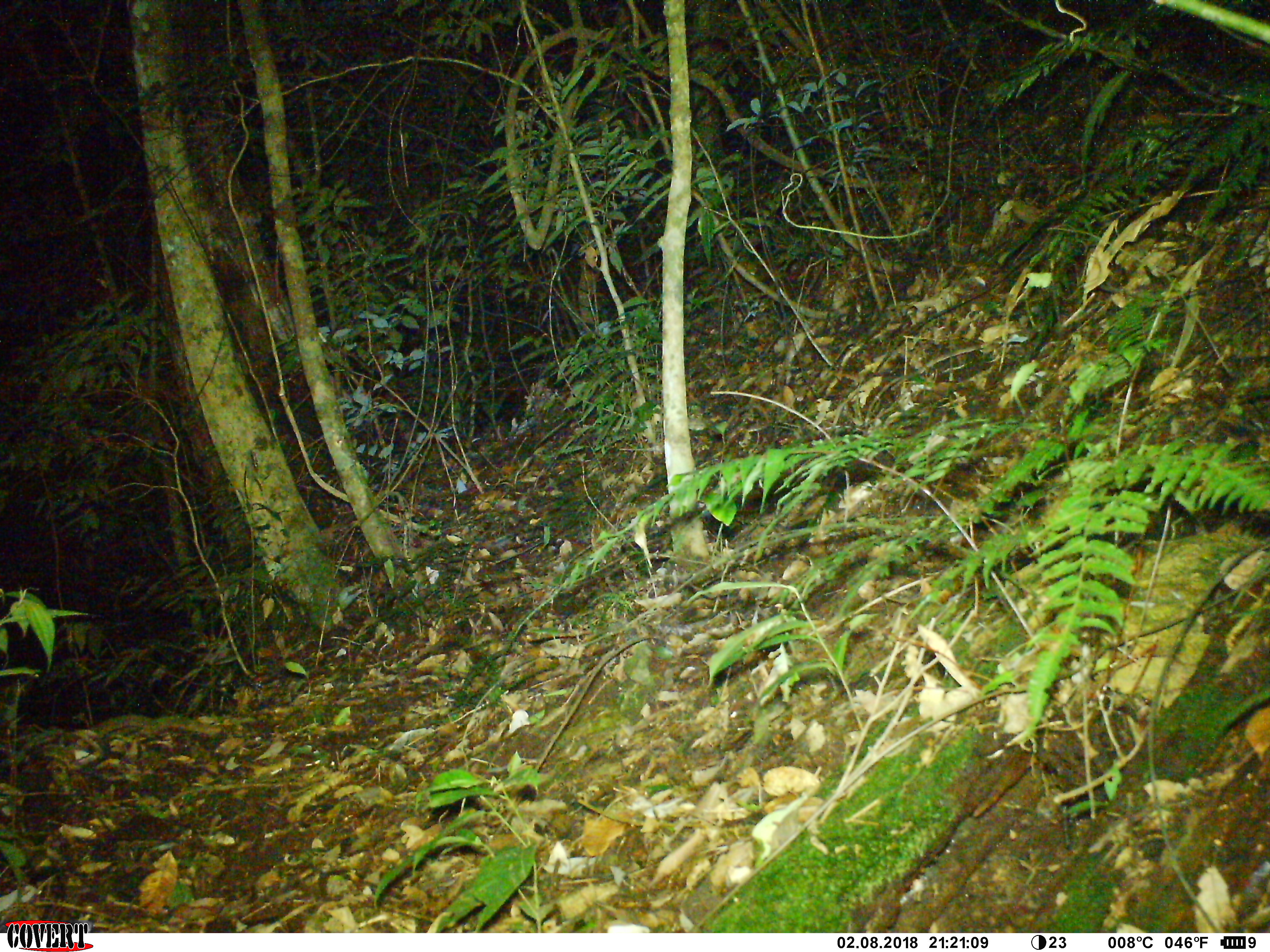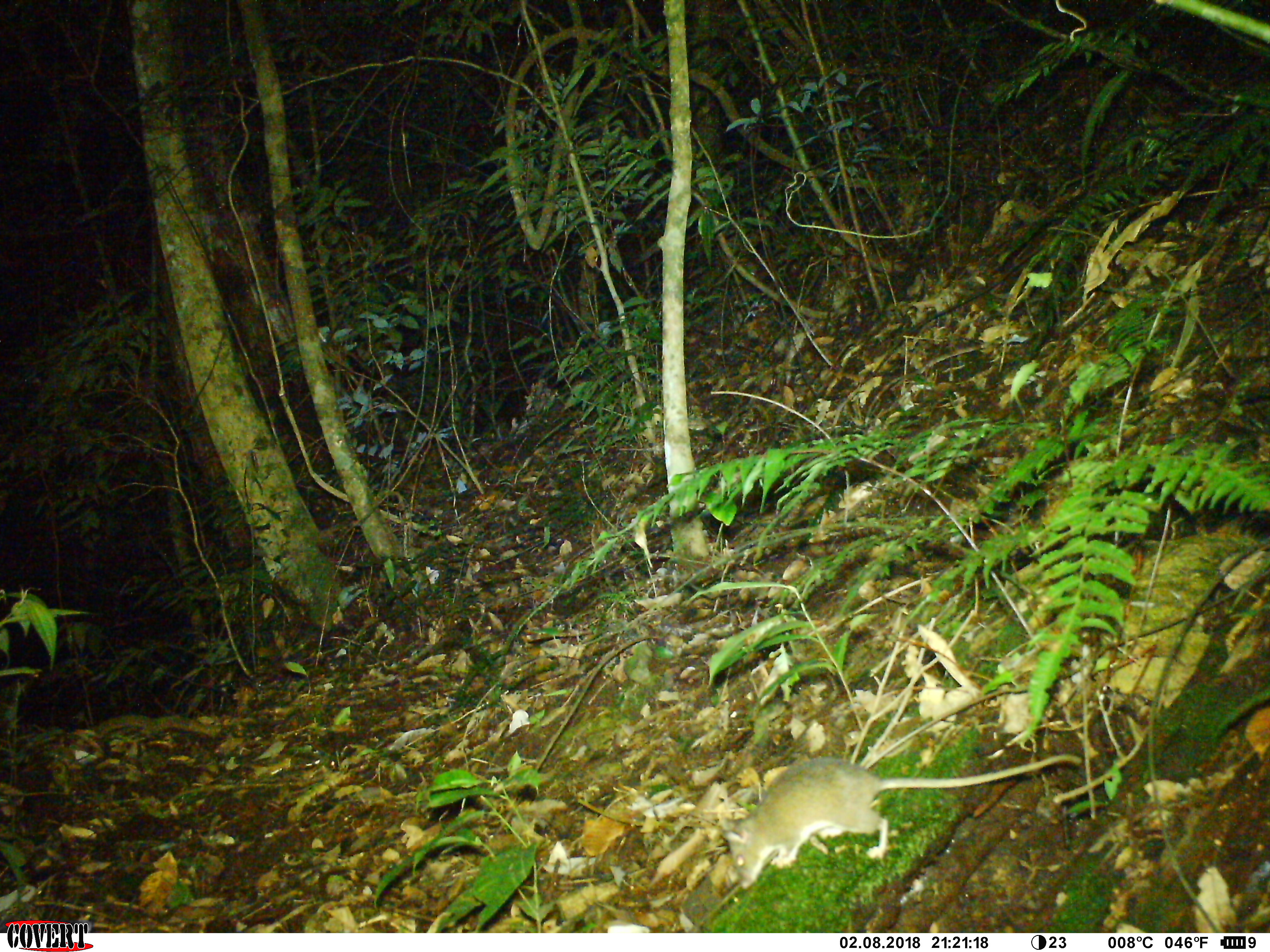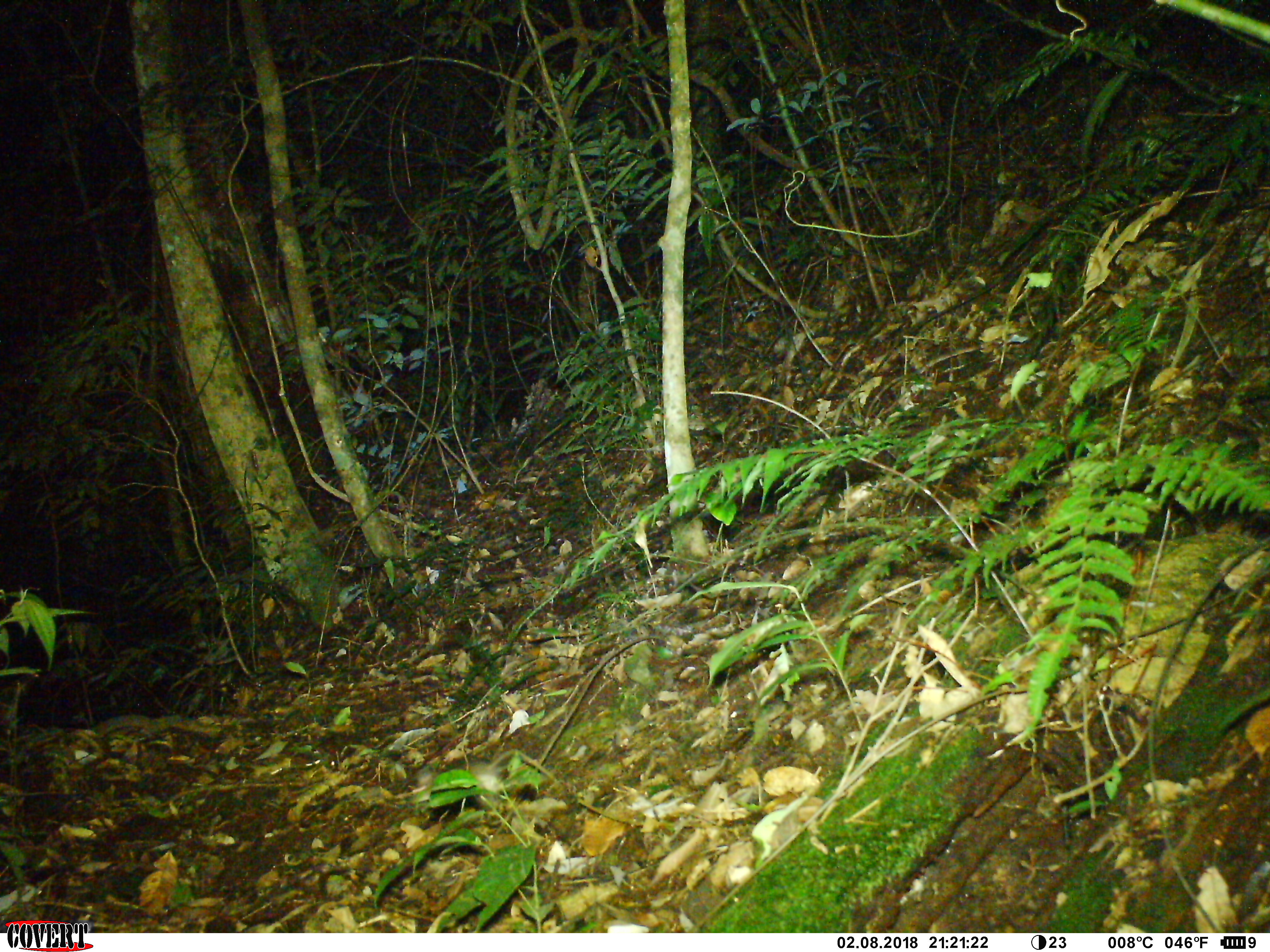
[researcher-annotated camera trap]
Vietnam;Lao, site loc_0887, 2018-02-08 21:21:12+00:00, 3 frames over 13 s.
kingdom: Animalia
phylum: Chordata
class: Mammalia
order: Rodentia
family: Muridae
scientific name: Muridae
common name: old-world mice and rats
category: unidentified murid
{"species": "unidentified murid (old-world mice and rats) (Muridae)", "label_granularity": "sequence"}